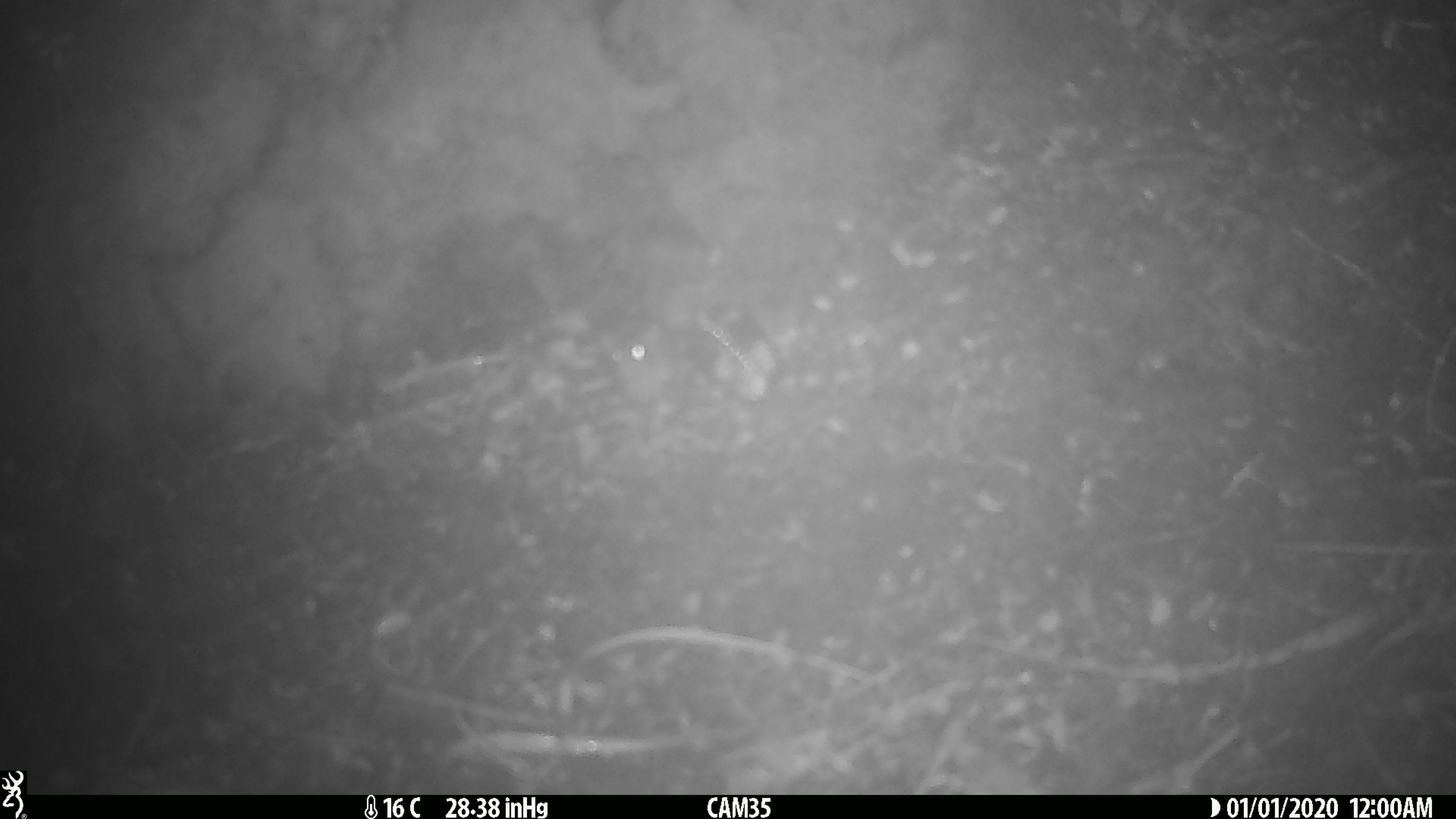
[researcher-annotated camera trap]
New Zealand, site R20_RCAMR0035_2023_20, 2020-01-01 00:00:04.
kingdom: Animalia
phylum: Chordata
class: Mammalia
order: Rodentia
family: Muridae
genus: Mus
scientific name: Mus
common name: mouse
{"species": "mouse (Mus)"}